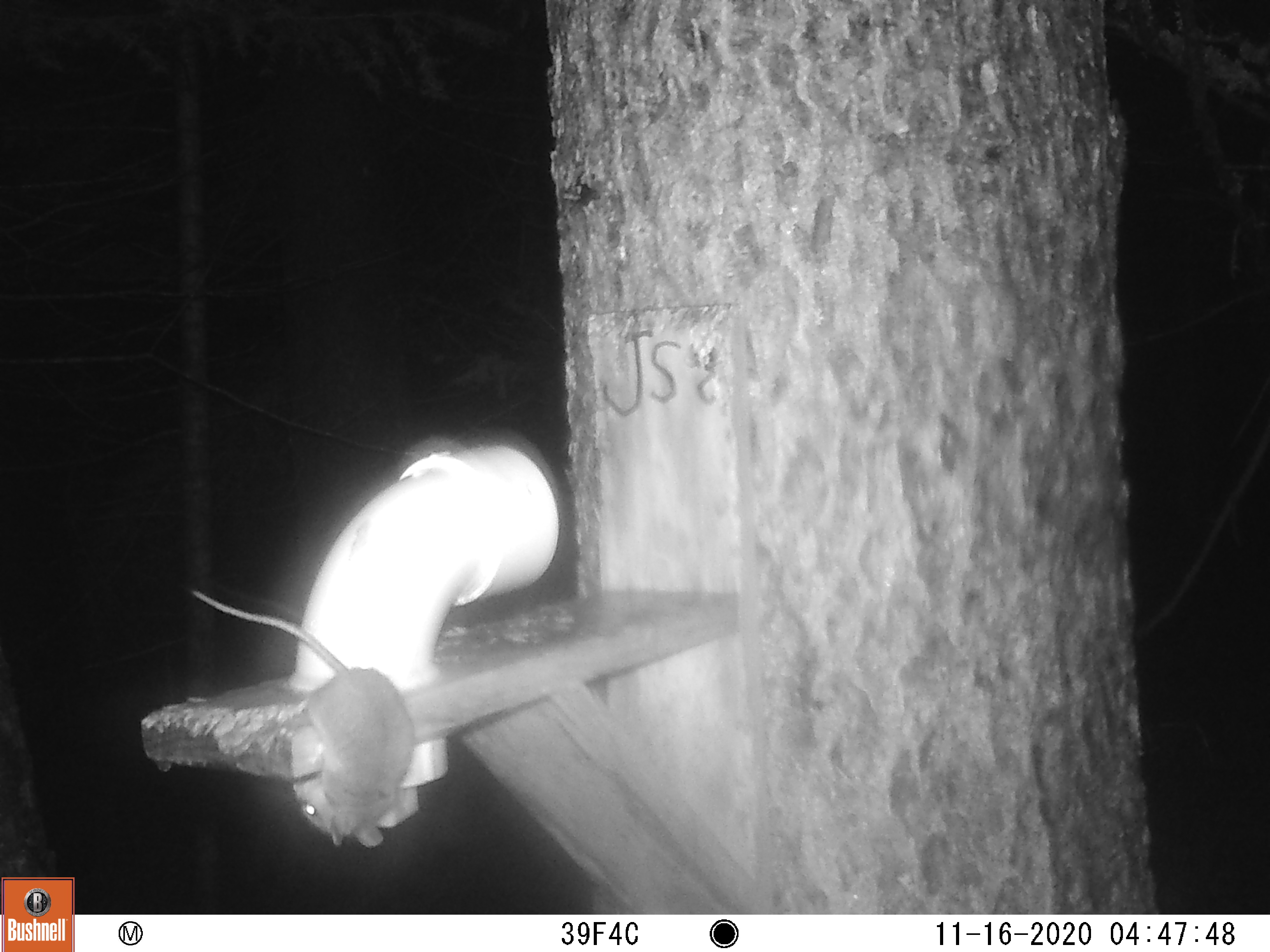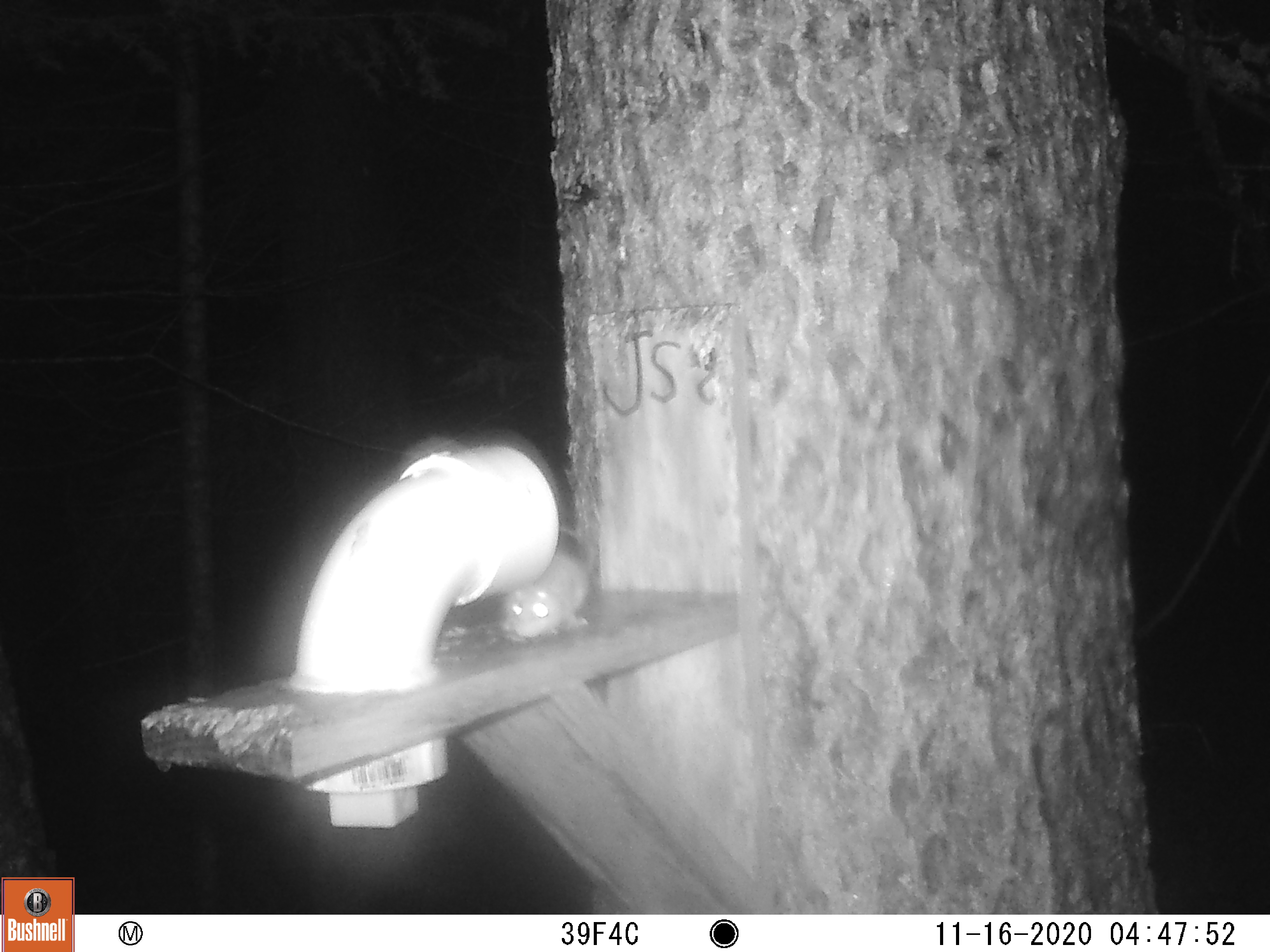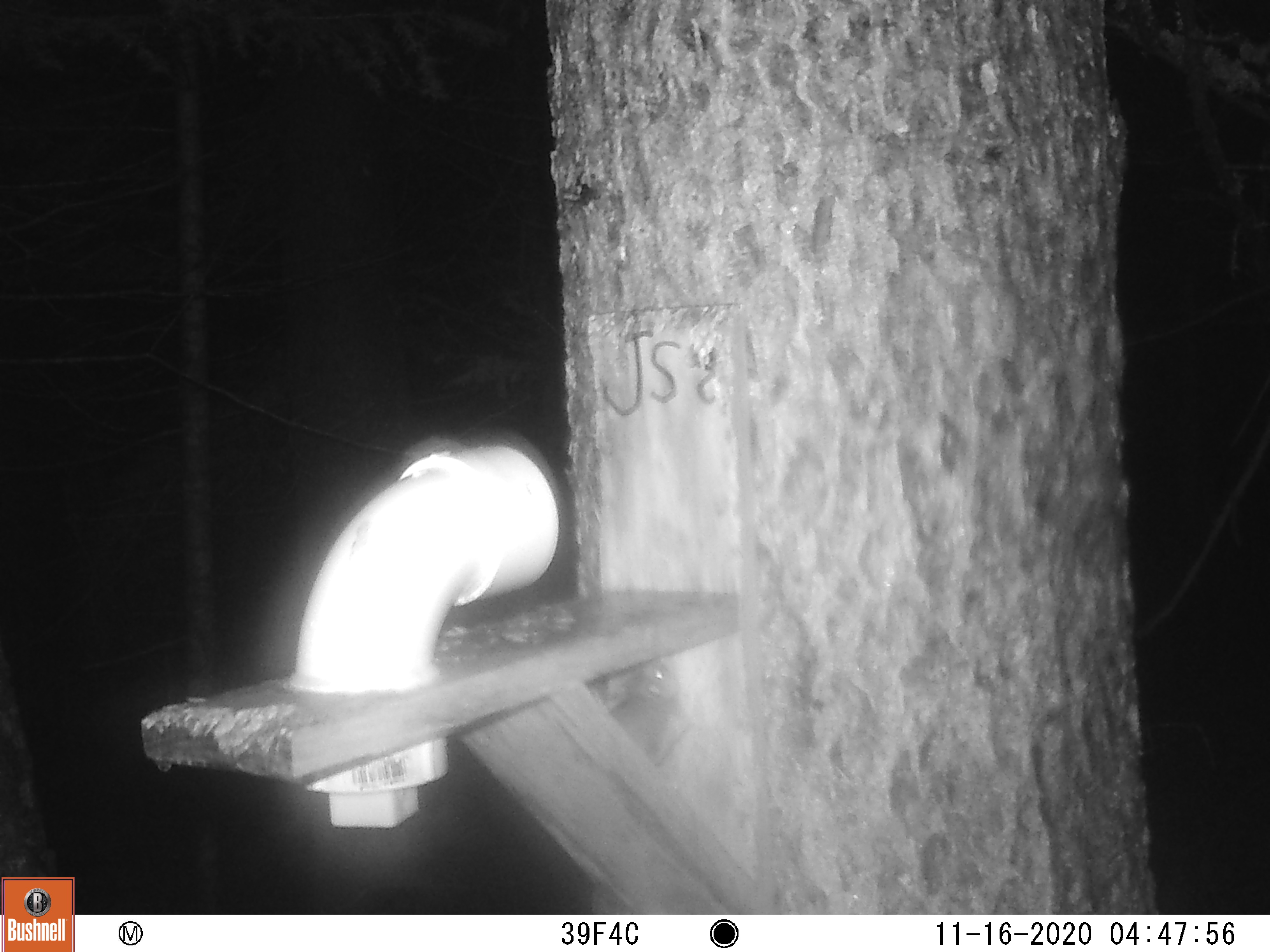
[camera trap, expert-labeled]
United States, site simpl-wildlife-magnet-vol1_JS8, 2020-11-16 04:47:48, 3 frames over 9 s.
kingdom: Animalia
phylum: Chordata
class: Mammalia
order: Rodentia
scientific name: Rodentia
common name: mouse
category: mouse sp.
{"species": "mouse sp. (mouse) (Rodentia)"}